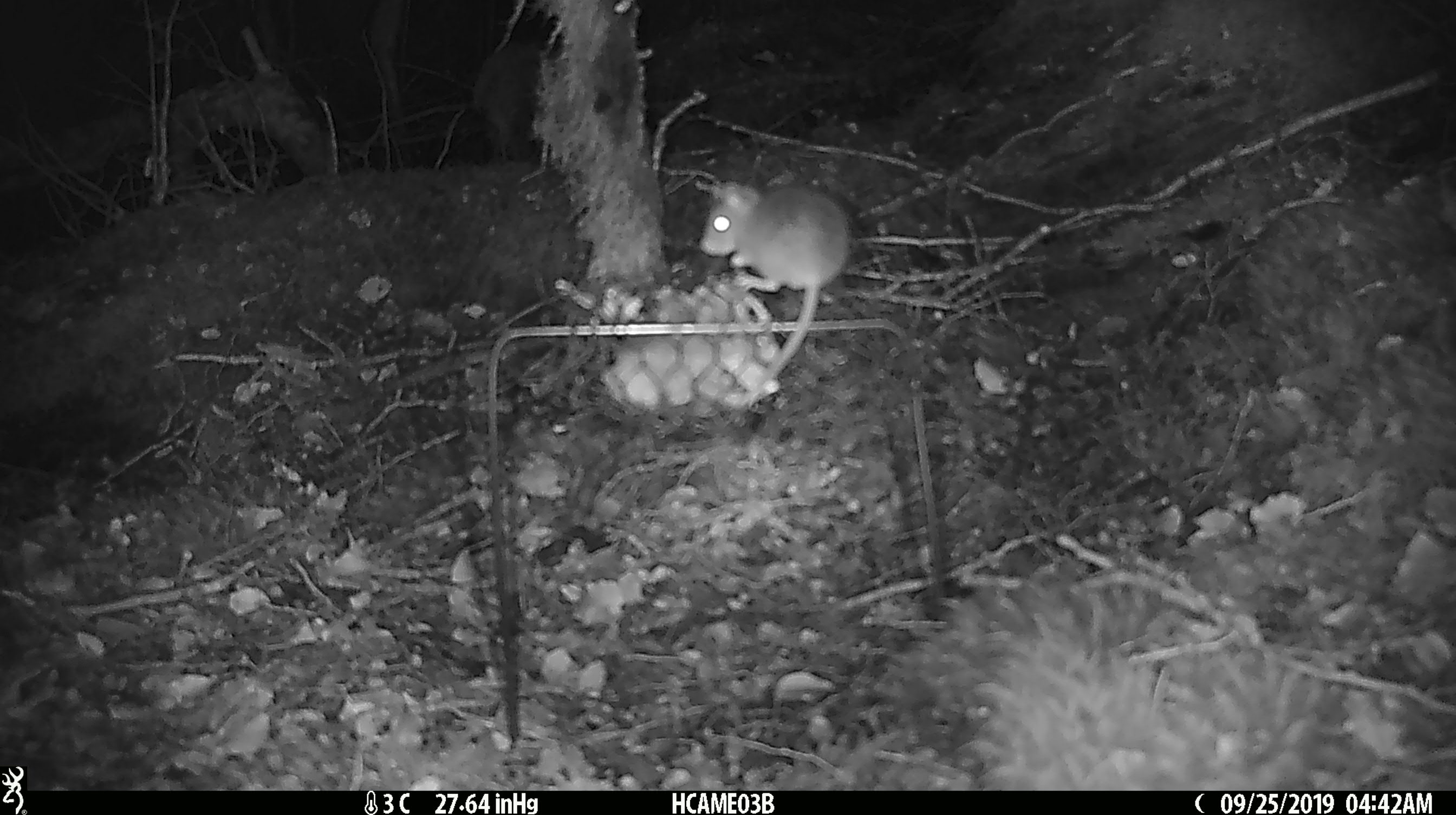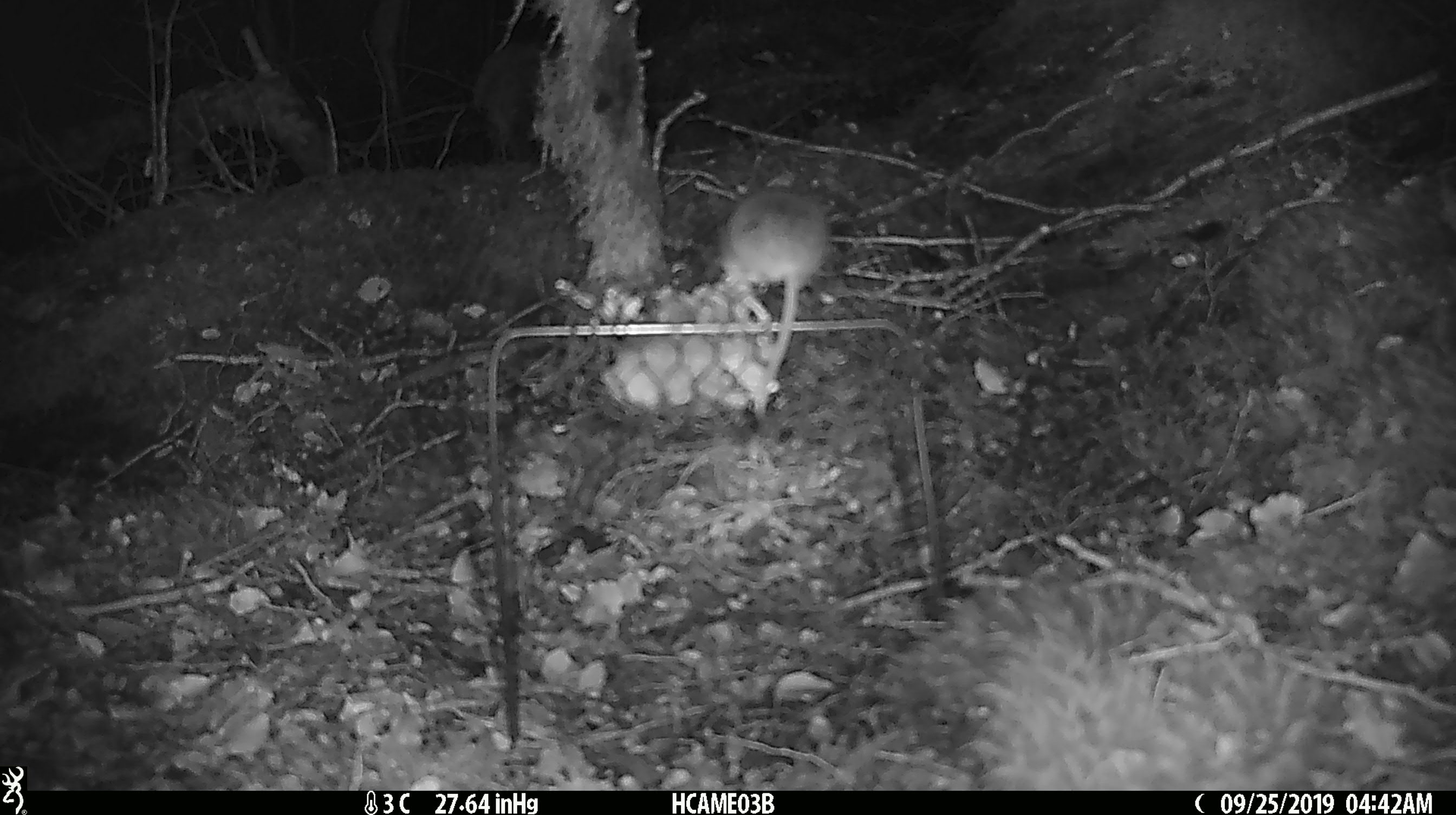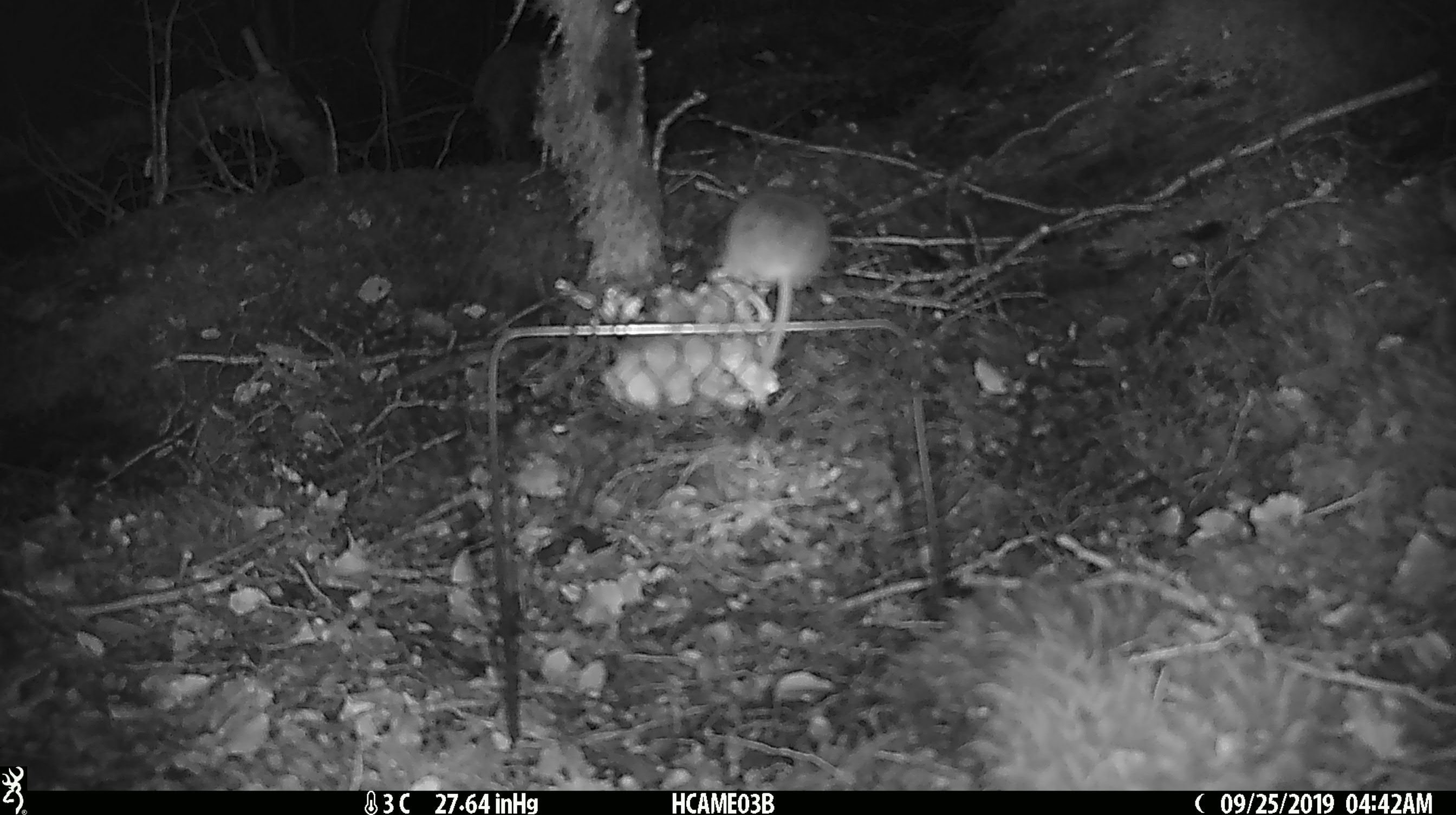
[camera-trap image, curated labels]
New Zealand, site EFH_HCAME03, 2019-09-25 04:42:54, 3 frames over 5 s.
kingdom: Animalia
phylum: Chordata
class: Mammalia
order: Rodentia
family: Muridae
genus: Mus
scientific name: Mus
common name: mouse